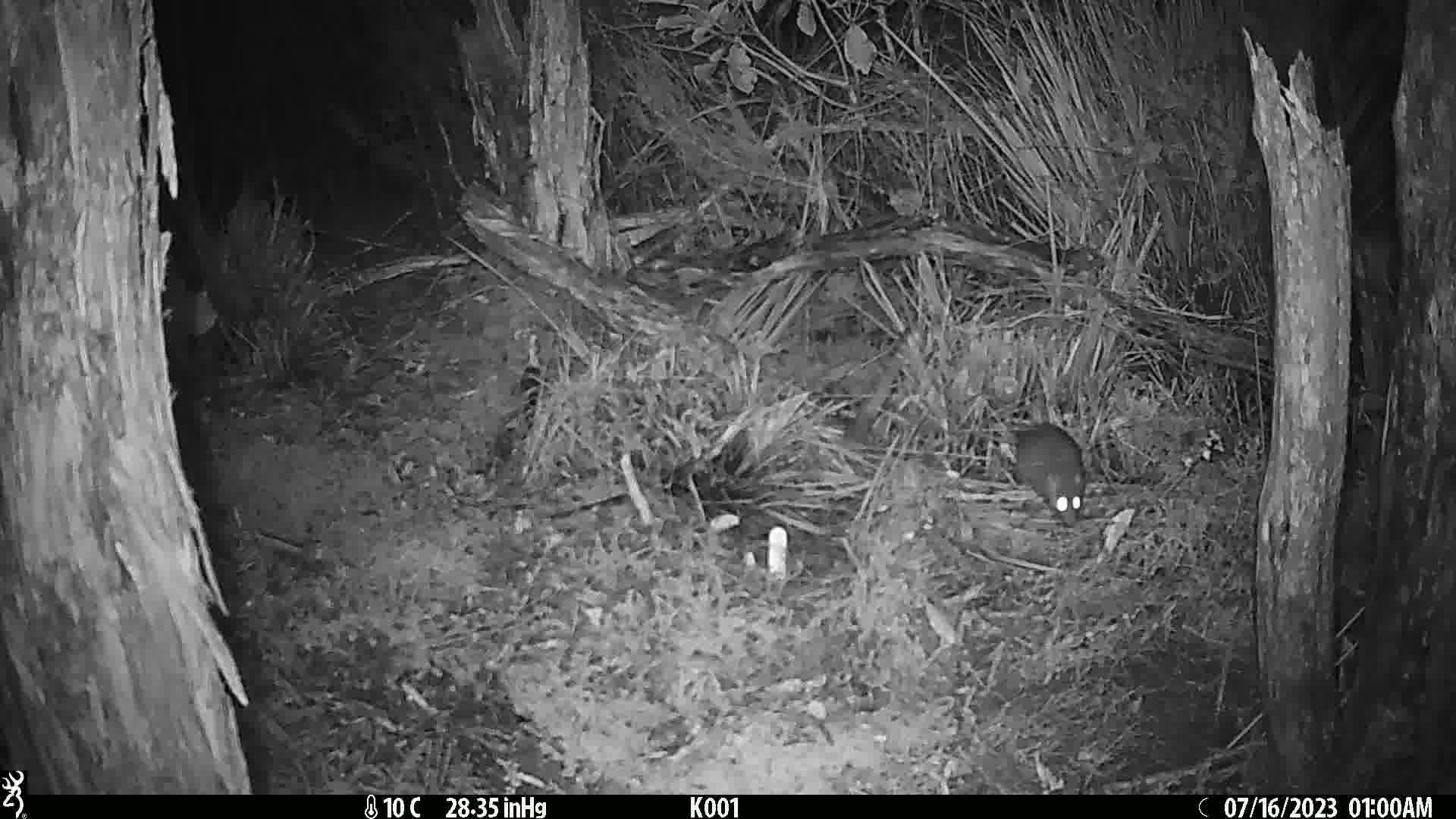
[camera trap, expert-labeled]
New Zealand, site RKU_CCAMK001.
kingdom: Animalia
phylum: Chordata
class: Mammalia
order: Rodentia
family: Muridae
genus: Rattus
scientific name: Rattus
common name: rat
Rat (Rattus).